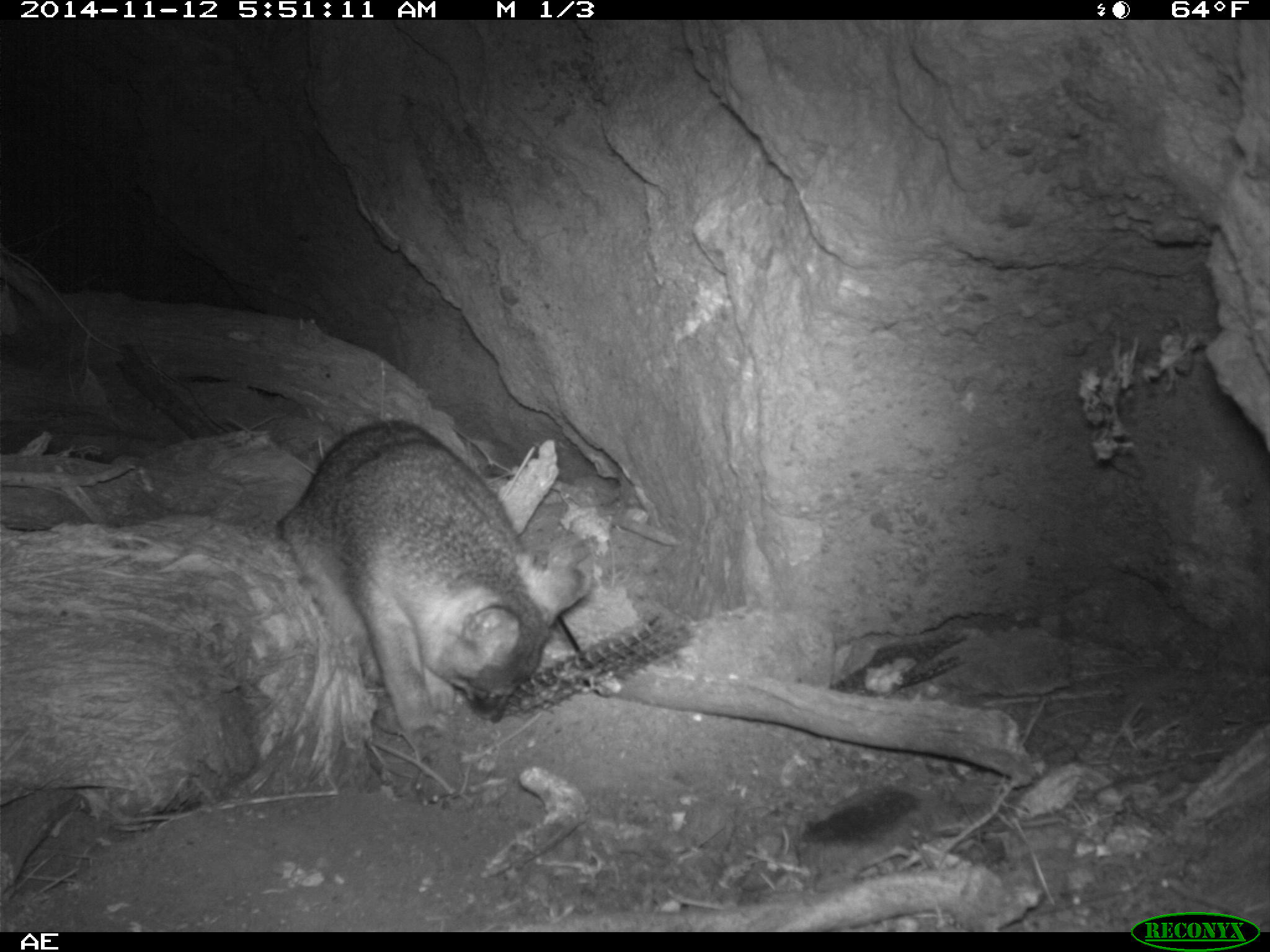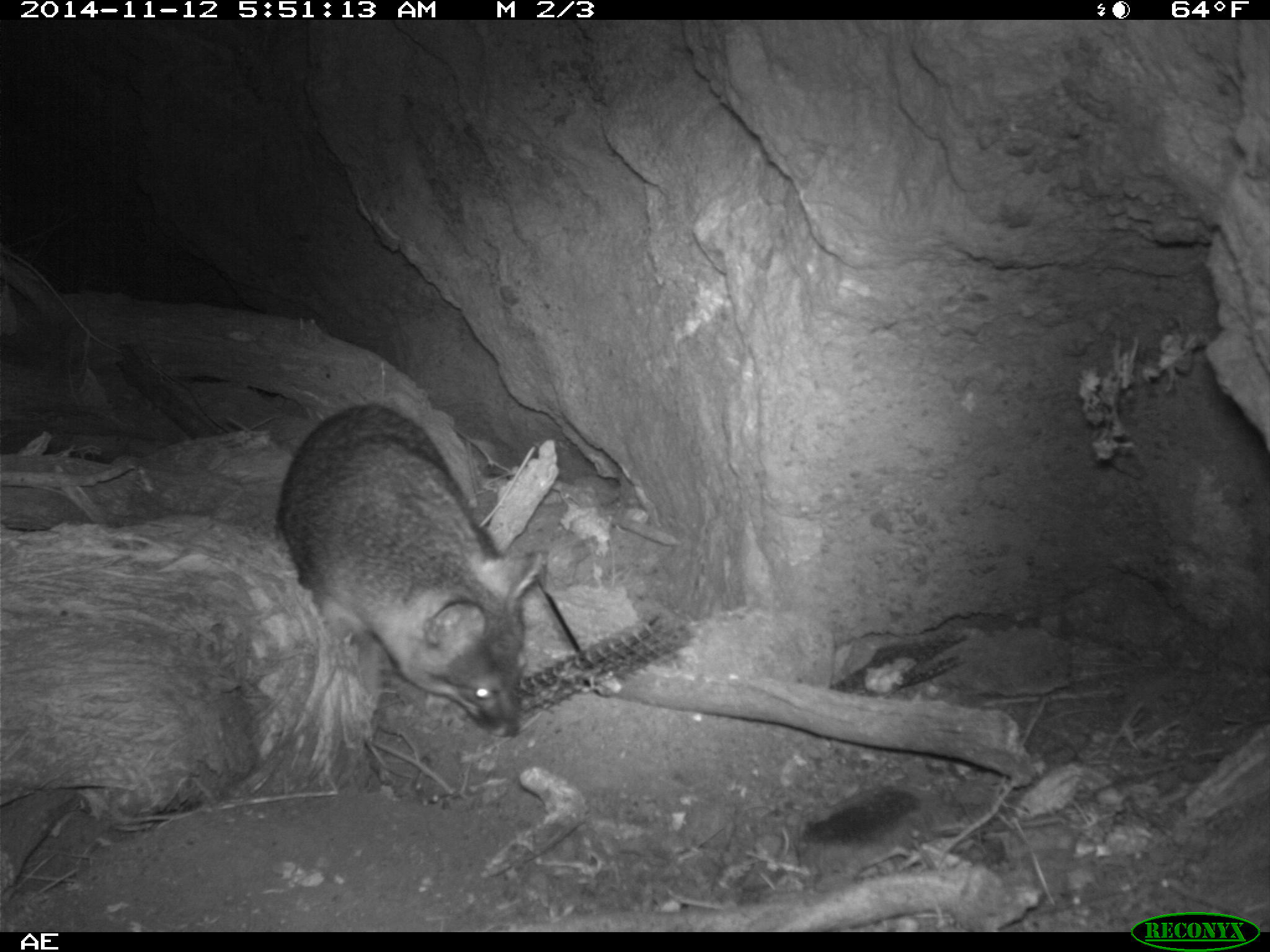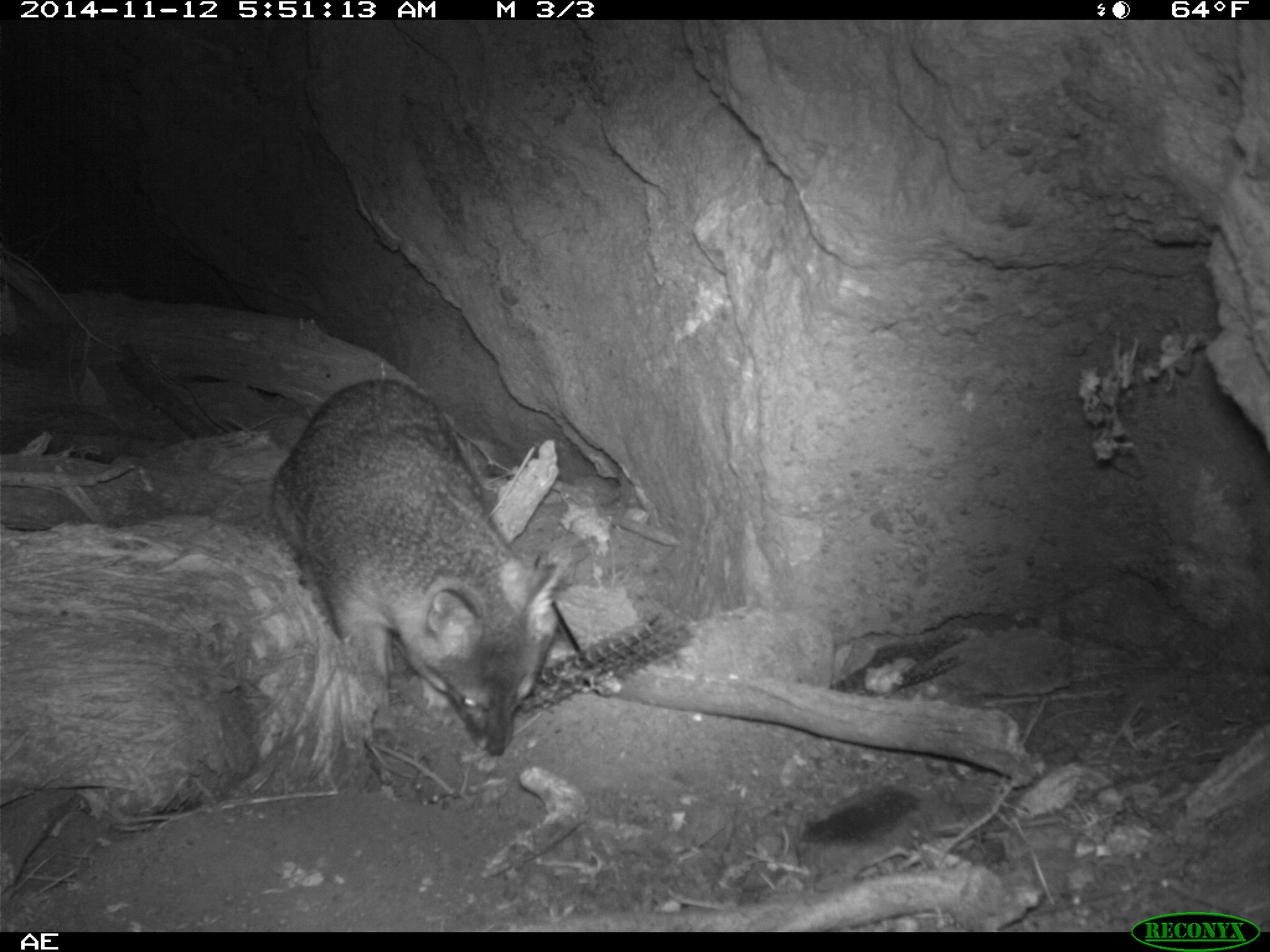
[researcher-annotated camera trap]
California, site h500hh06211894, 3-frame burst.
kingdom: Animalia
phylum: Chordata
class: Mammalia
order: Carnivora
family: Canidae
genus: Urocyon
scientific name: Urocyon littoralis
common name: island fox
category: fox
Fox (island fox) (Urocyon littoralis).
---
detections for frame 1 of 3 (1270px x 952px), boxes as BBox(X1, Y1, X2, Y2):
fox: BBox(275, 416, 592, 766)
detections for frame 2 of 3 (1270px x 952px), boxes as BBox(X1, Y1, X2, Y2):
fox: BBox(275, 404, 540, 737)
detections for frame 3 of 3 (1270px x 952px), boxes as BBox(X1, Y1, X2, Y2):
fox: BBox(270, 379, 562, 791)